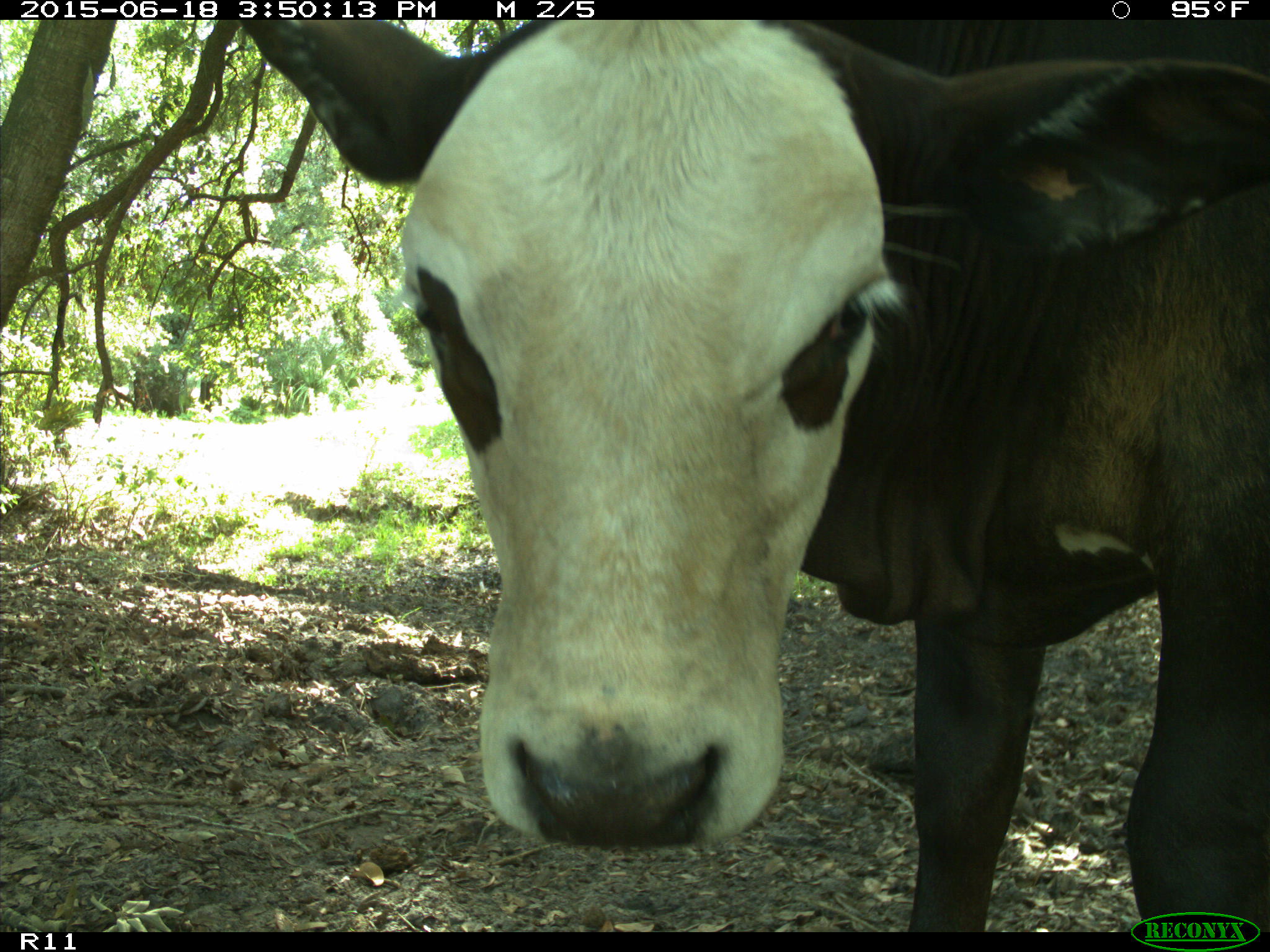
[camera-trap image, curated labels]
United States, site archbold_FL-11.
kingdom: Animalia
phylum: Chordata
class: Mammalia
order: Artiodactyla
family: Bovidae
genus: Bos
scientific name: Bos taurus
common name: domestic cow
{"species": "Bos taurus (domestic cow)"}